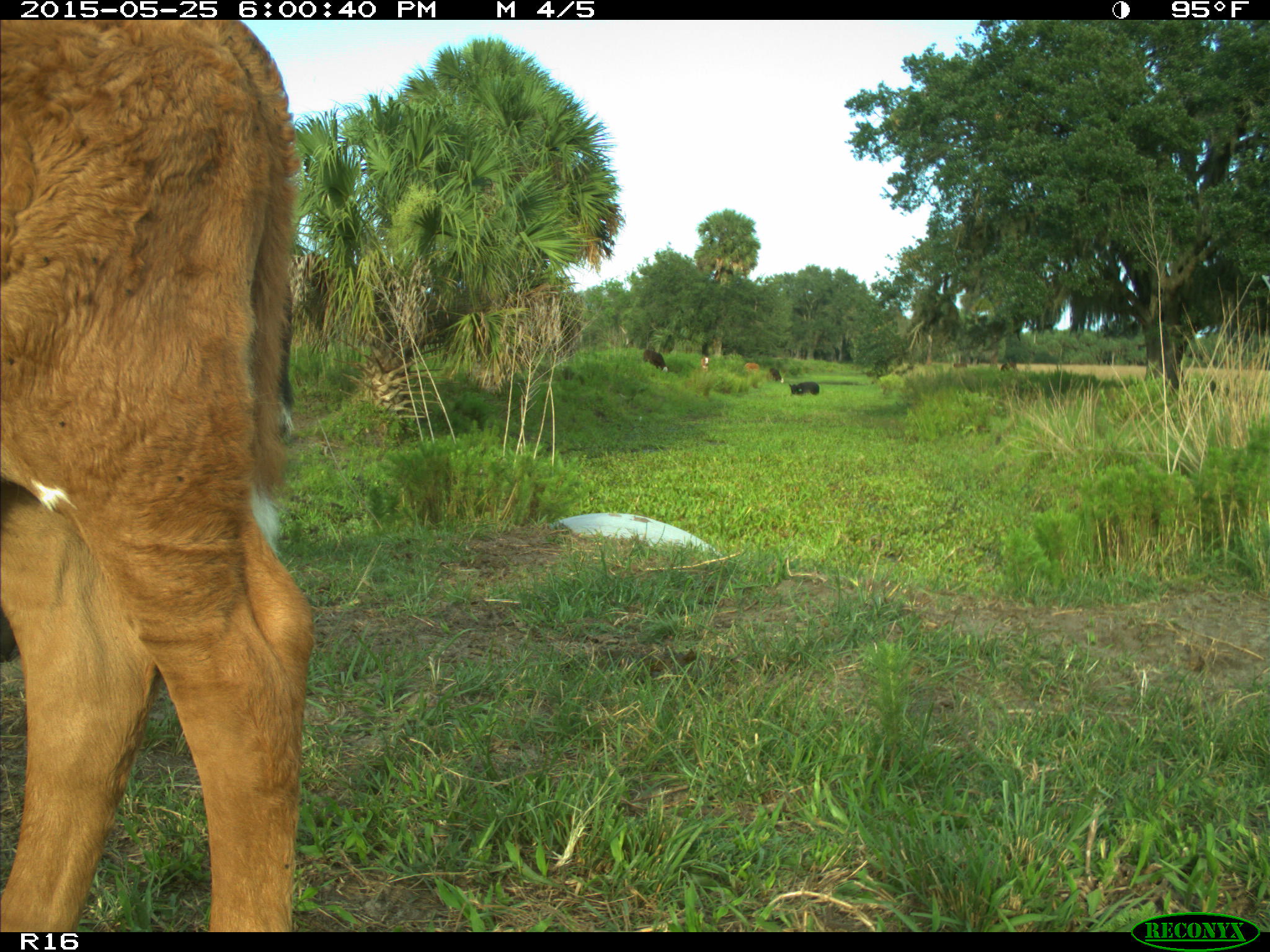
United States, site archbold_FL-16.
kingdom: Animalia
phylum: Chordata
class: Mammalia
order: Artiodactyla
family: Bovidae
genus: Bos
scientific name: Bos taurus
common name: domestic cow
Bos taurus (domestic cow).